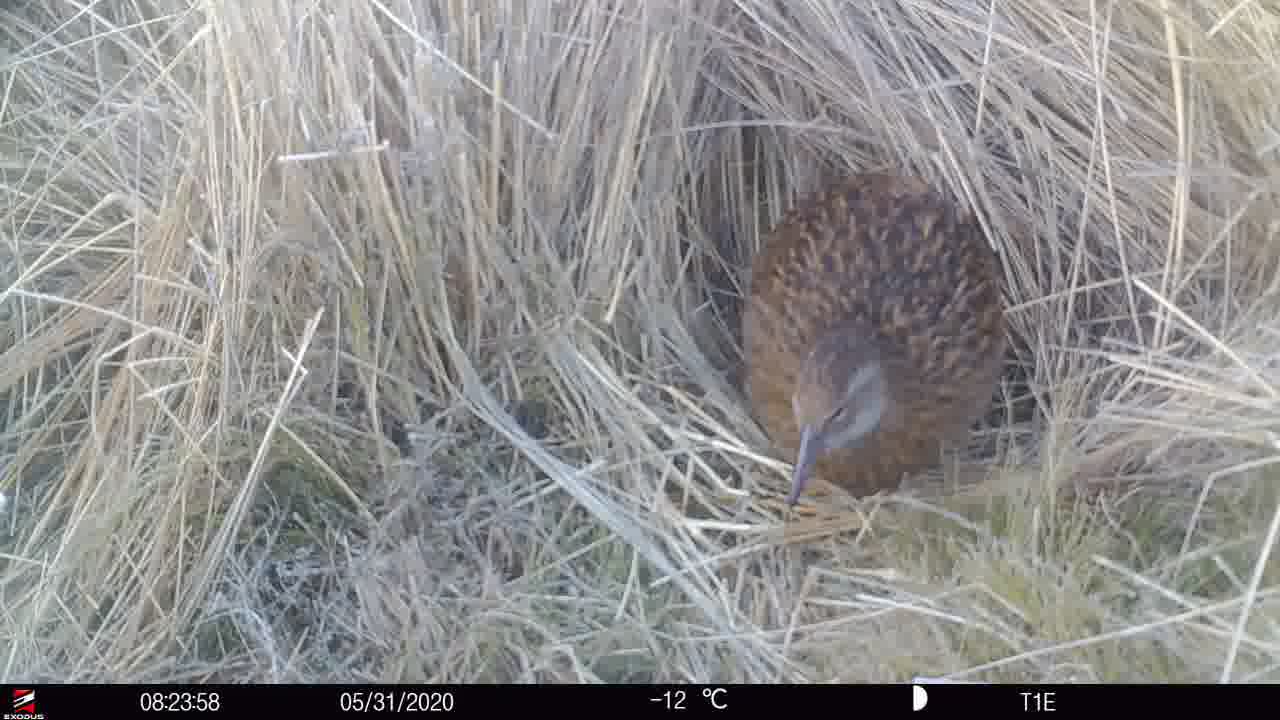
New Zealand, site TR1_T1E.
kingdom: Animalia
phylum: Chordata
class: Aves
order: Gruiformes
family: Rallidae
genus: Gallirallus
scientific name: Gallirallus australis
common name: weka